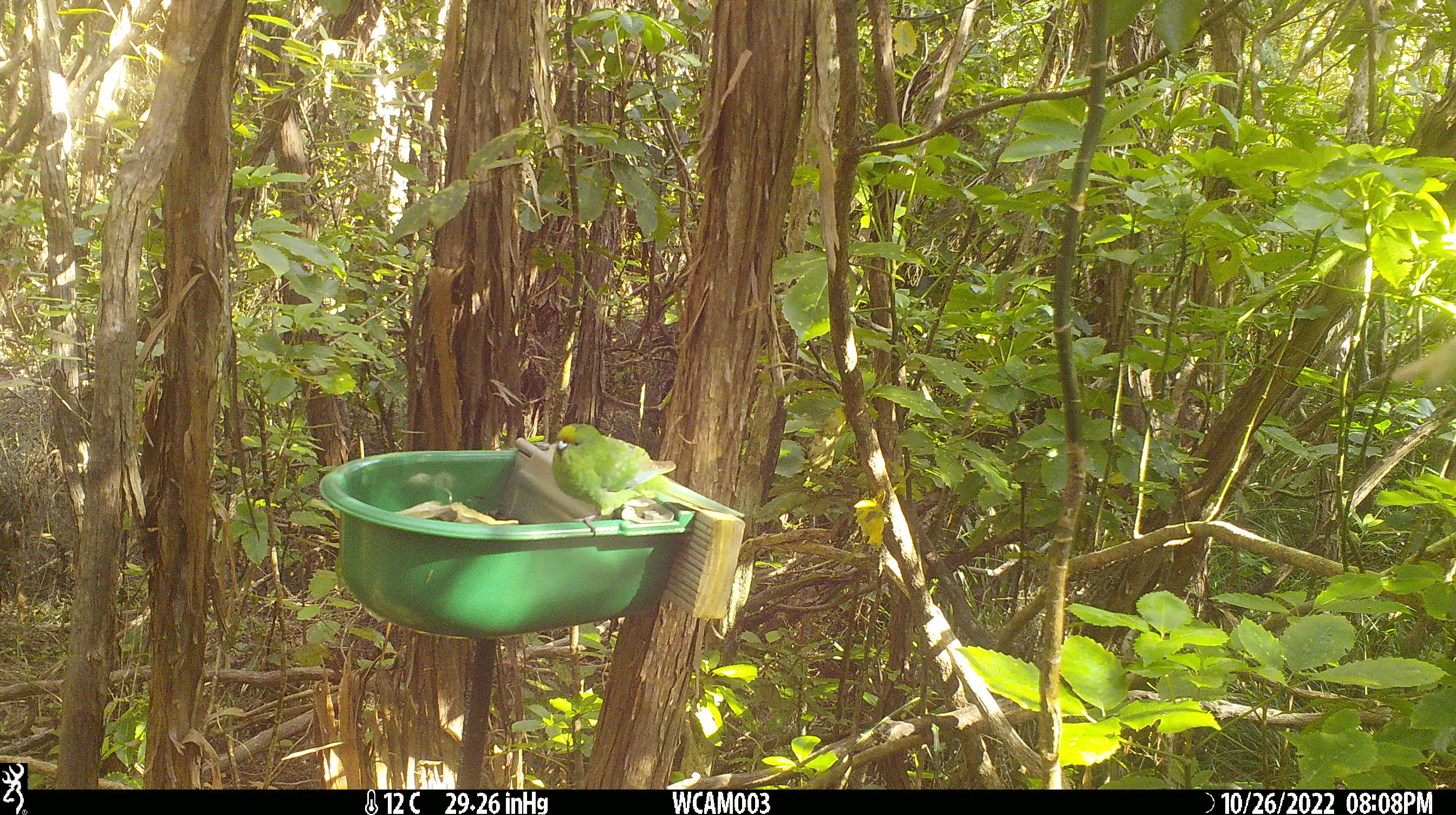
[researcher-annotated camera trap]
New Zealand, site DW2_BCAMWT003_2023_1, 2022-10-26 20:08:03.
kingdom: Animalia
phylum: Chordata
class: Aves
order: Psittaciformes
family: Psittaculidae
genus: Cyanoramphus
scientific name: Cyanoramphus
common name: parakeet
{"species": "parakeet (Cyanoramphus)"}